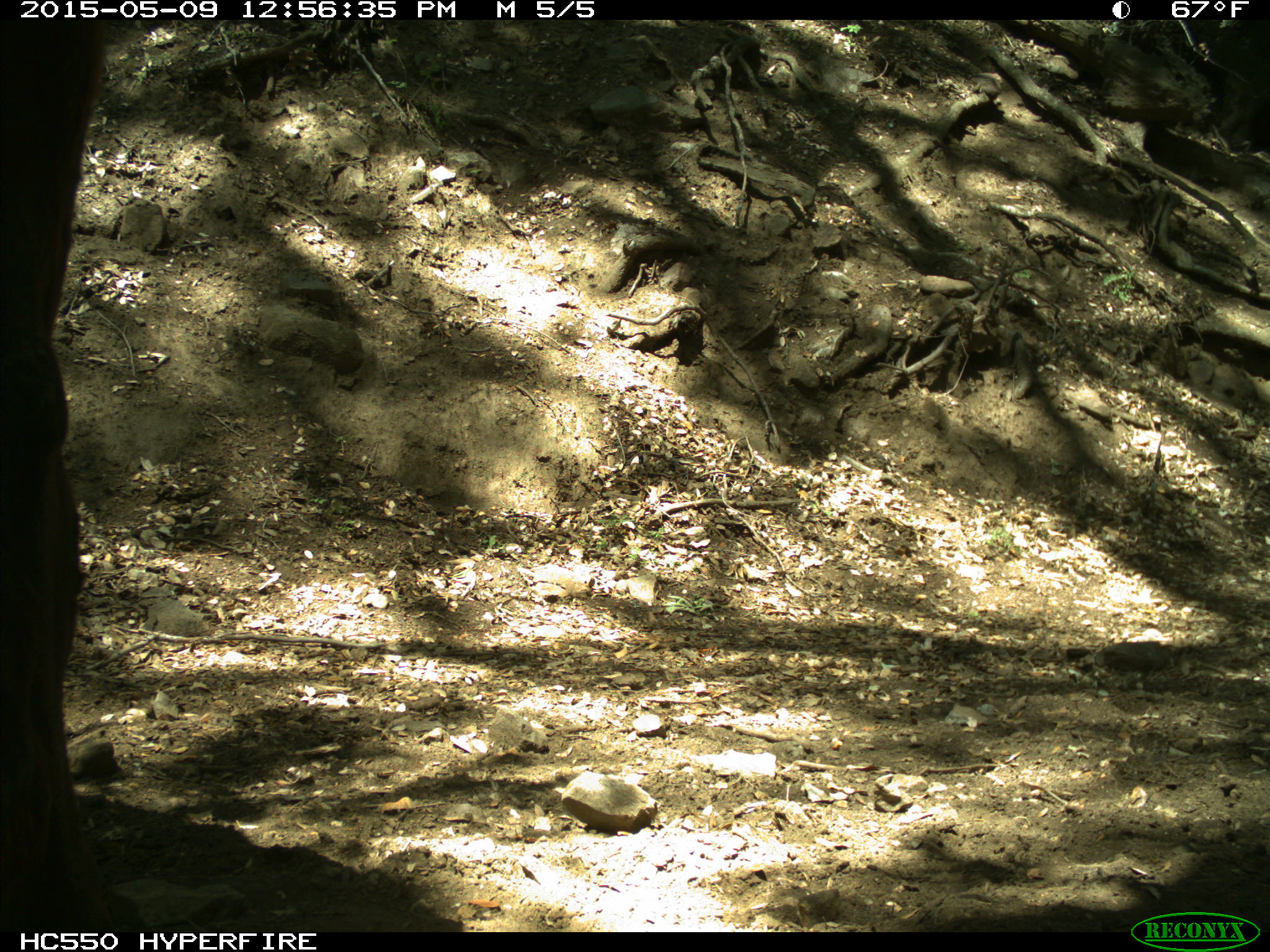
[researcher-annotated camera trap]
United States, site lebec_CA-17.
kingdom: Animalia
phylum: Chordata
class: Mammalia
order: Artiodactyla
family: Bovidae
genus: Bos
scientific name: Bos taurus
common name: domestic cow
Bos taurus (domestic cow).